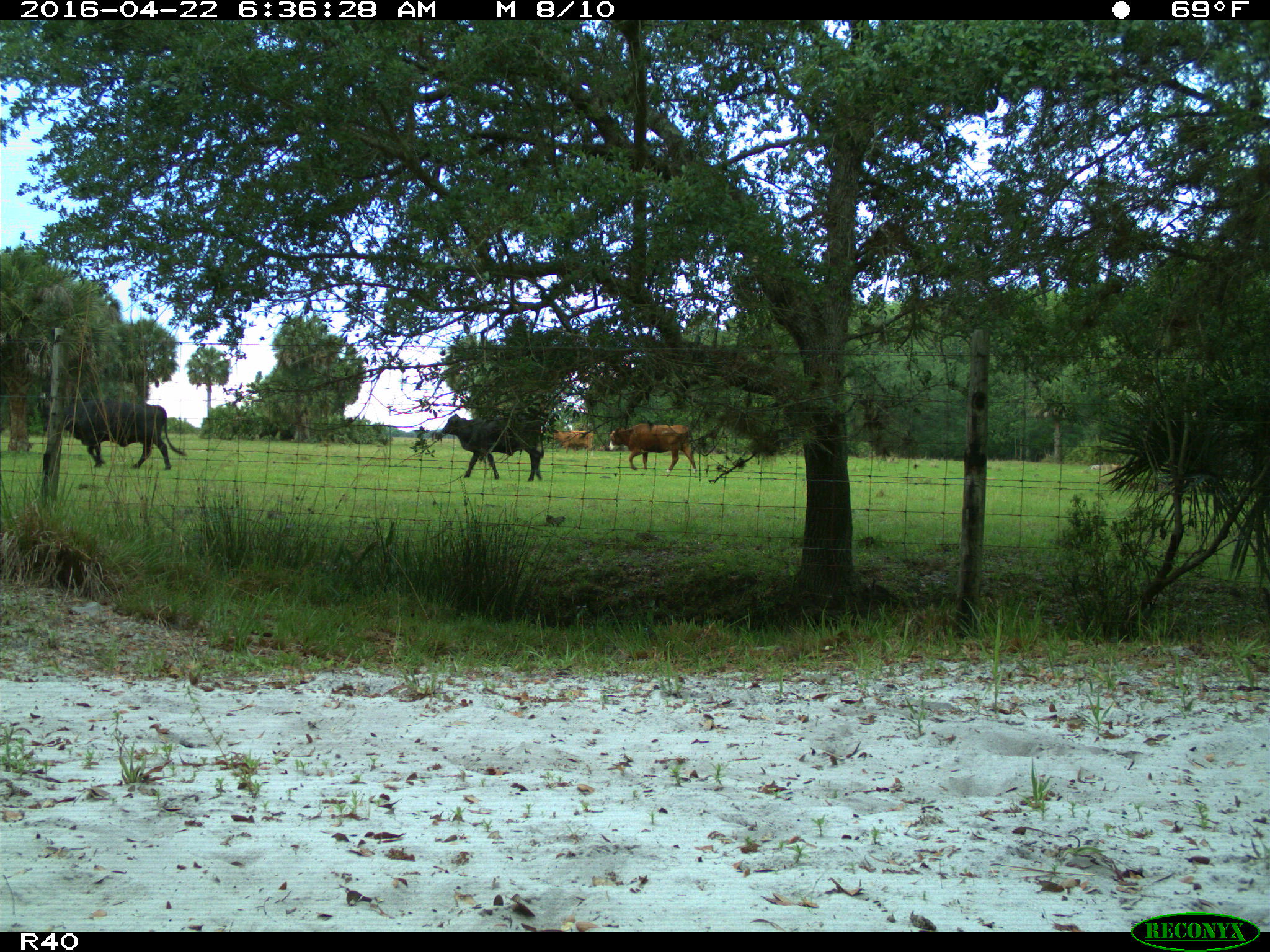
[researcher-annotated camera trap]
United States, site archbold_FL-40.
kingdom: Animalia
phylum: Chordata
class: Mammalia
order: Artiodactyla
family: Bovidae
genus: Bos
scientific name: Bos taurus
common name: domestic cow